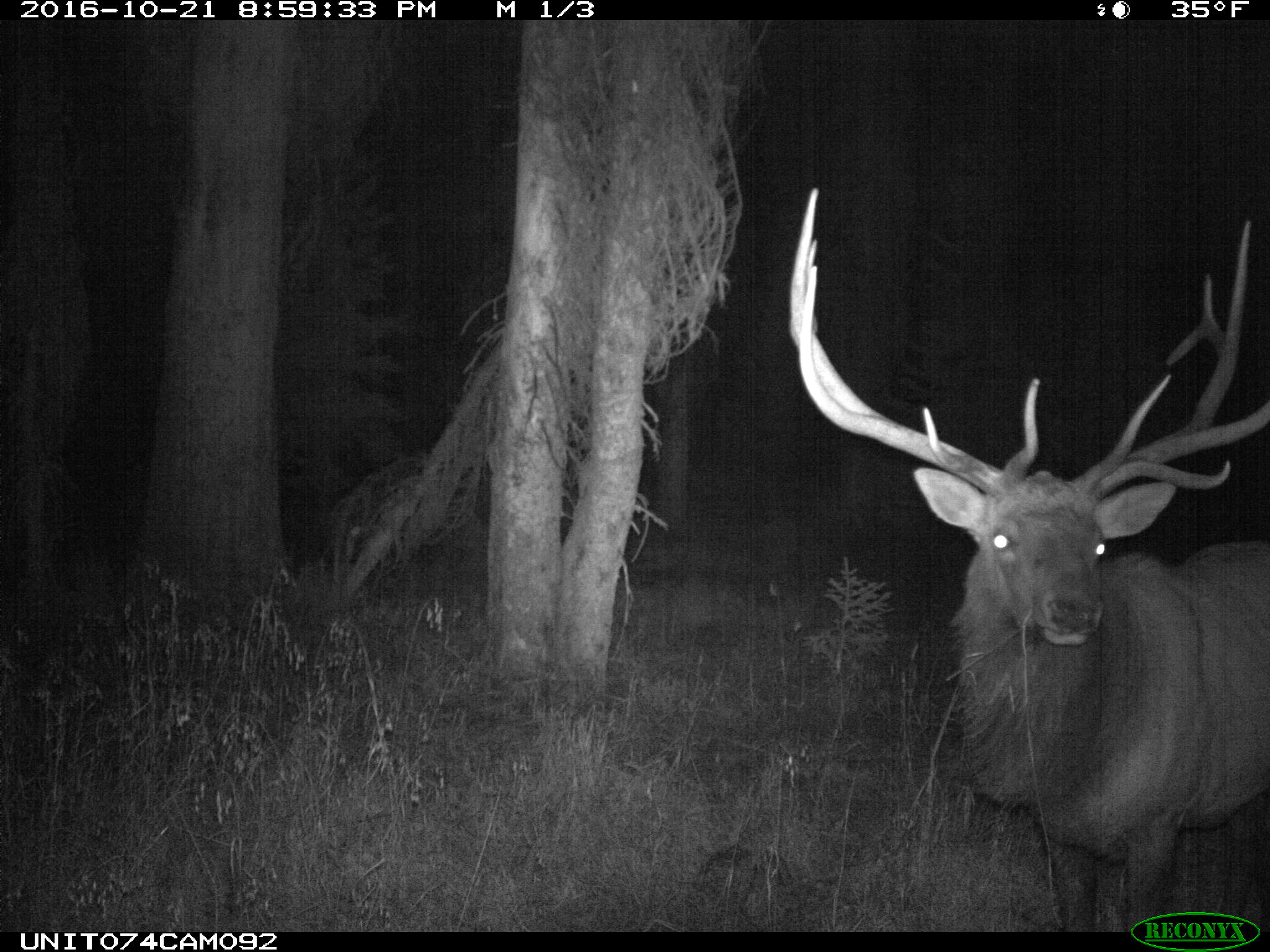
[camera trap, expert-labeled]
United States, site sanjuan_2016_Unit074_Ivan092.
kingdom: Animalia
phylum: Chordata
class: Mammalia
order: Artiodactyla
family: Cervidae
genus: Cervus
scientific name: Cervus elaphus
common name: red deer